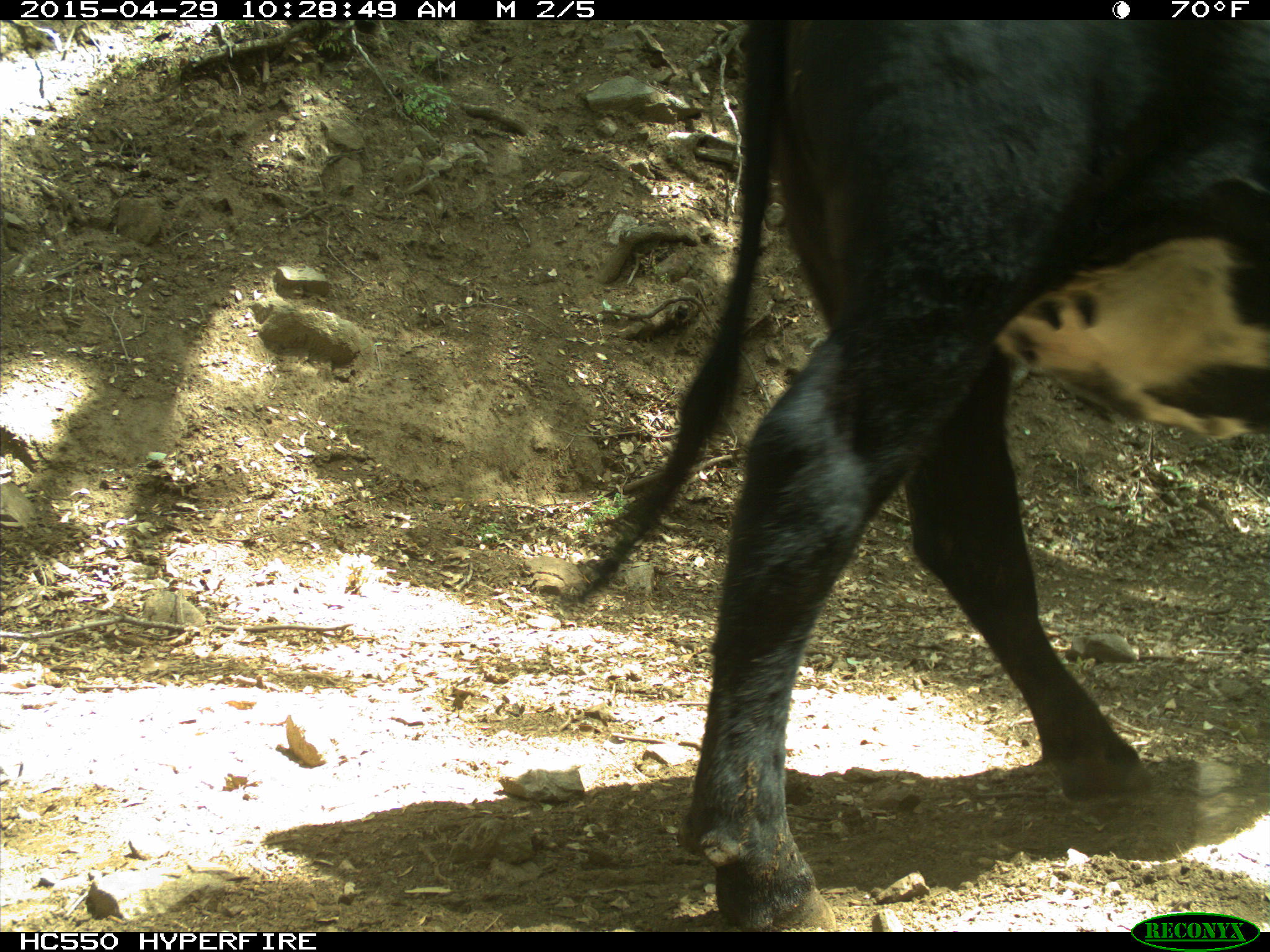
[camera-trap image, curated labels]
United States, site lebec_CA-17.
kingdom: Animalia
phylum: Chordata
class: Mammalia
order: Artiodactyla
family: Bovidae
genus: Bos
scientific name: Bos taurus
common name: domestic cow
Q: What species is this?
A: Bos taurus (domestic cow).